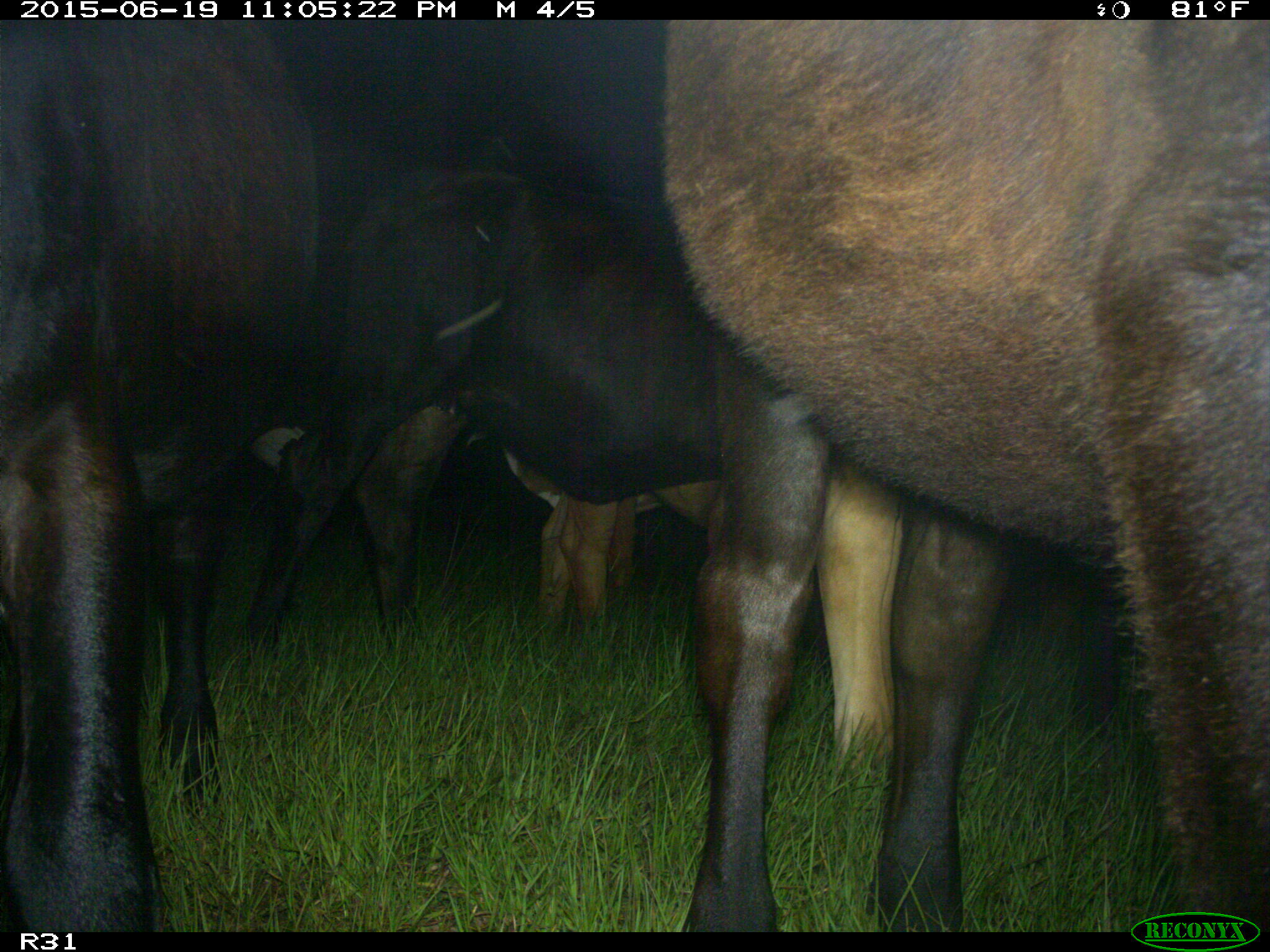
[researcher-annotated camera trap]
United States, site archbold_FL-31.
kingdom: Animalia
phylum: Chordata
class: Mammalia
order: Artiodactyla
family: Bovidae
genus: Bos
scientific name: Bos taurus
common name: domestic cow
Bos taurus (domestic cow).